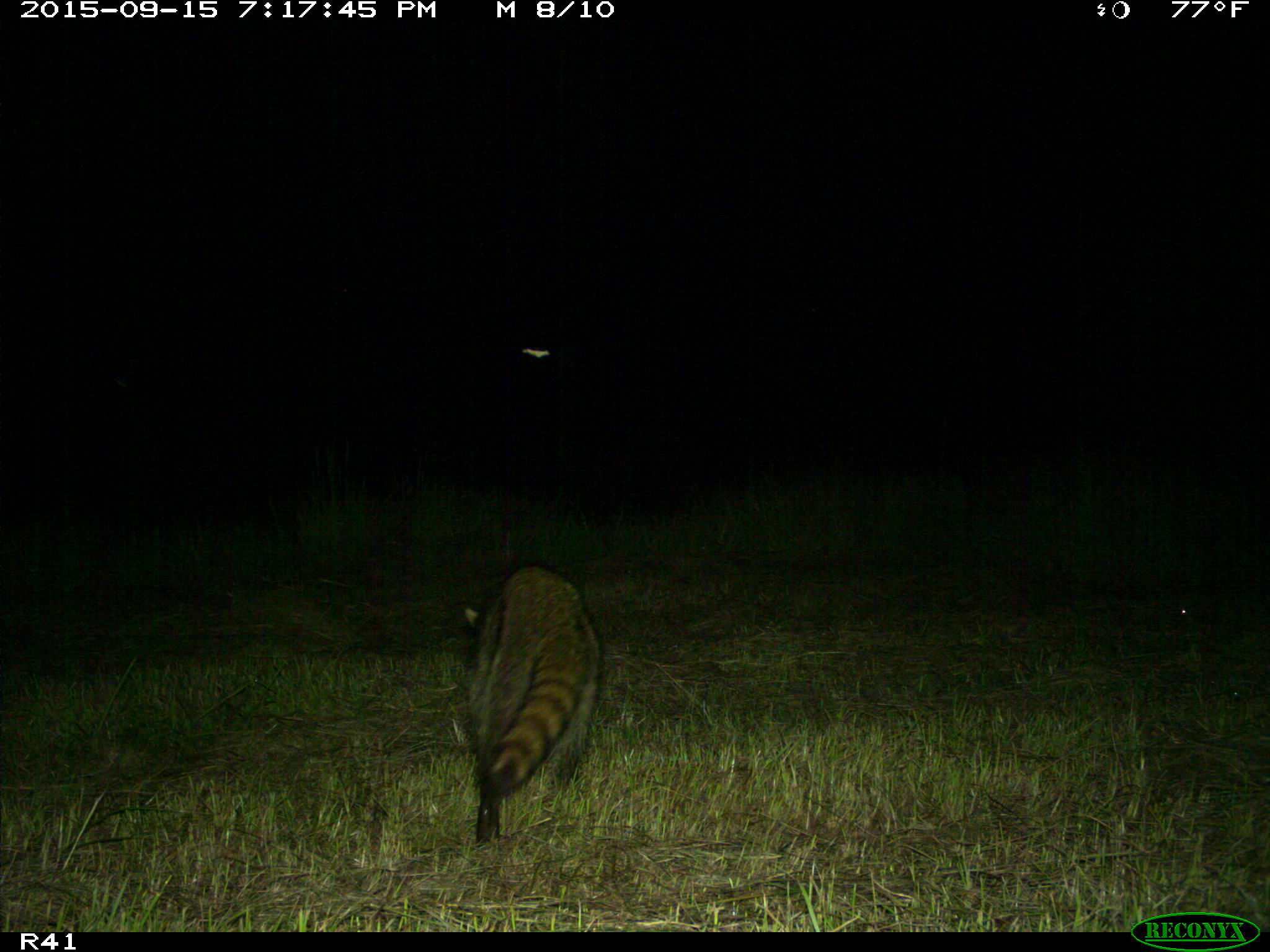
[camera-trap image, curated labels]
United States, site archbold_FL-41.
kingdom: Animalia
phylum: Chordata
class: Mammalia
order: Carnivora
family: Procyonidae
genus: Procyon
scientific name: Procyon lotor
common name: common raccoon